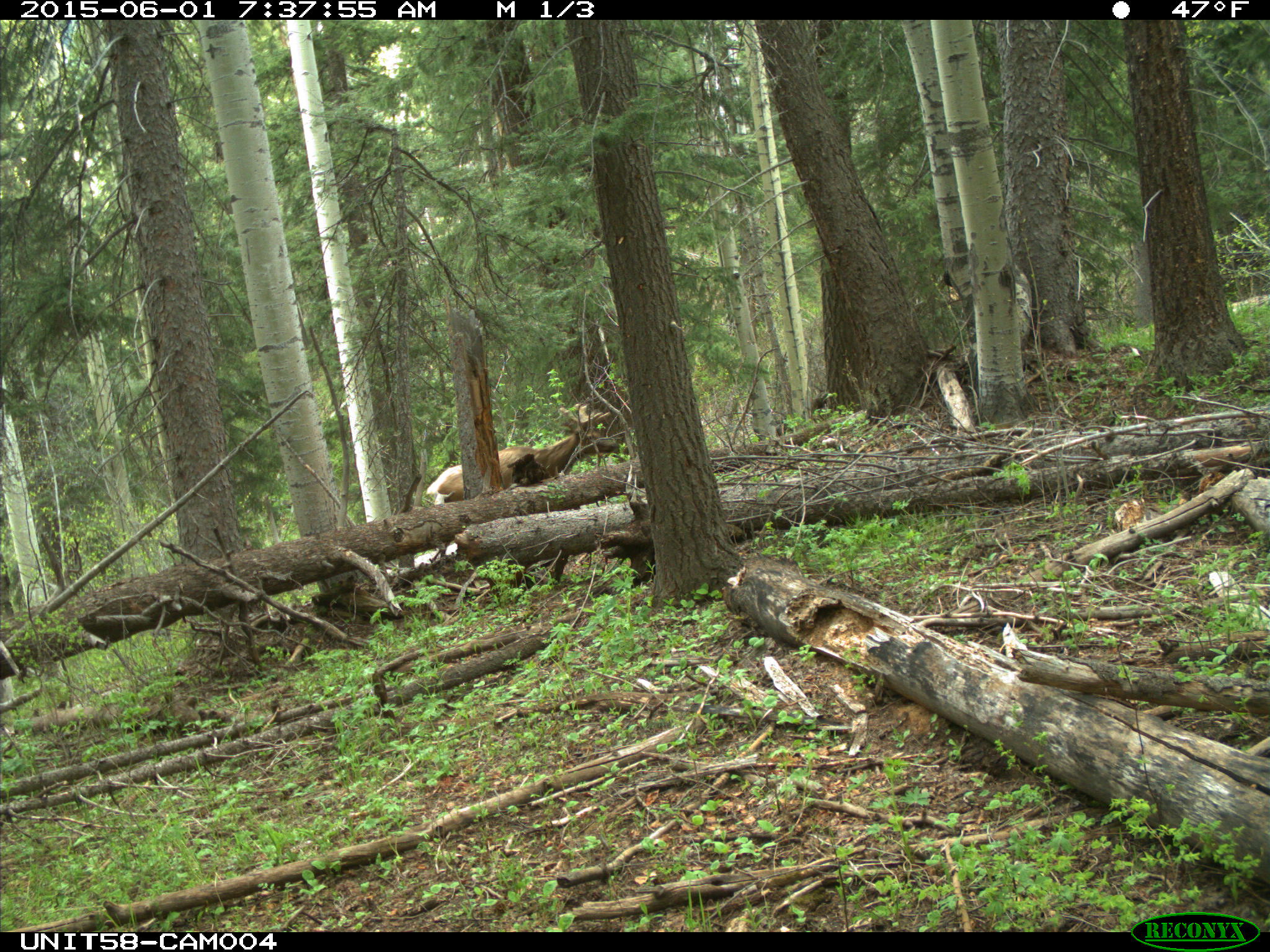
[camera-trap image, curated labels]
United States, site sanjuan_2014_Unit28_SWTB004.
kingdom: Animalia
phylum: Chordata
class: Mammalia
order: Artiodactyla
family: Cervidae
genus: Cervus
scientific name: Cervus elaphus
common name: red deer